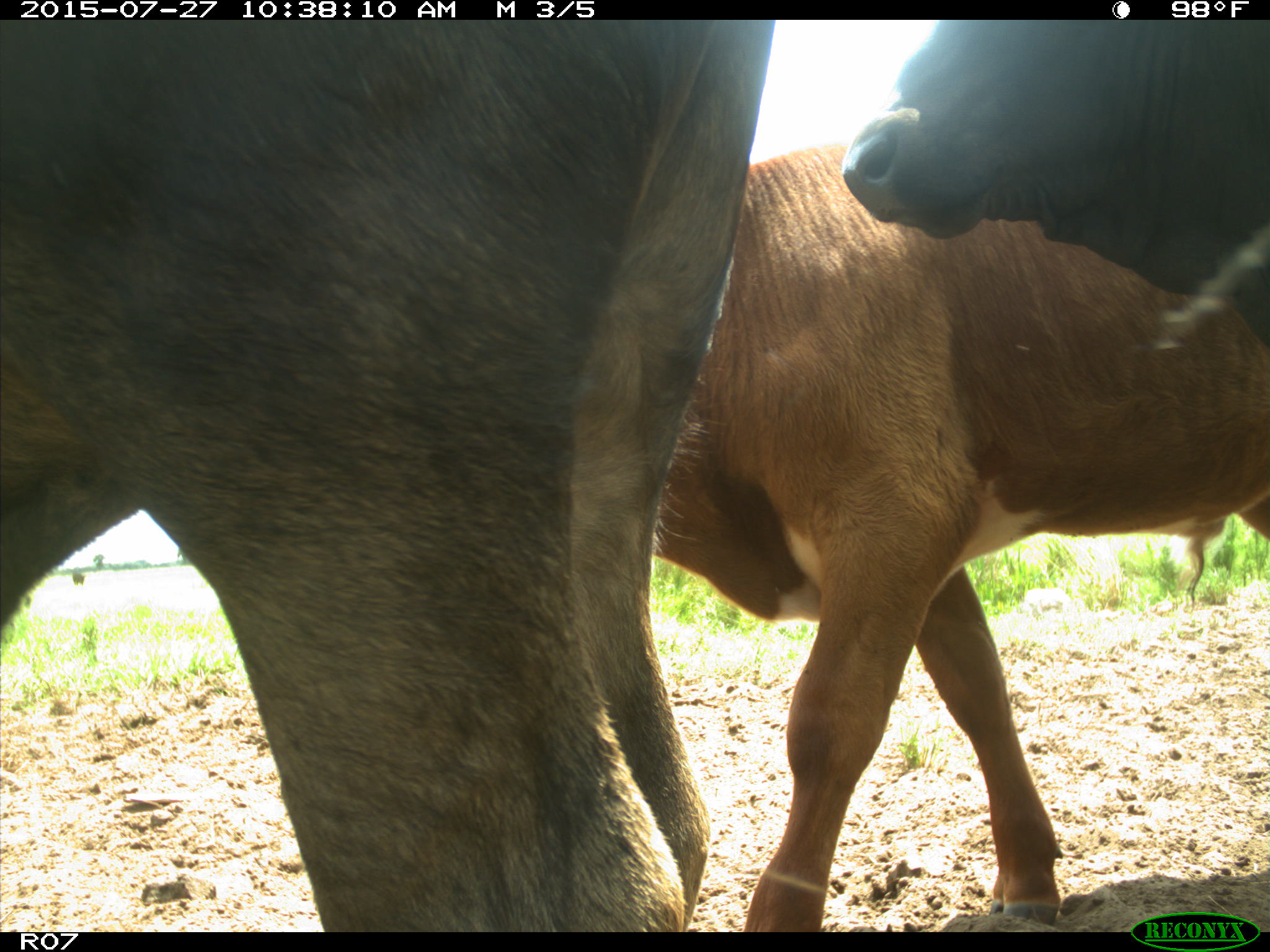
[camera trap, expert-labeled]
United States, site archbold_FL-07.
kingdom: Animalia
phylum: Chordata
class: Mammalia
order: Artiodactyla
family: Bovidae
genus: Bos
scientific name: Bos taurus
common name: domestic cow